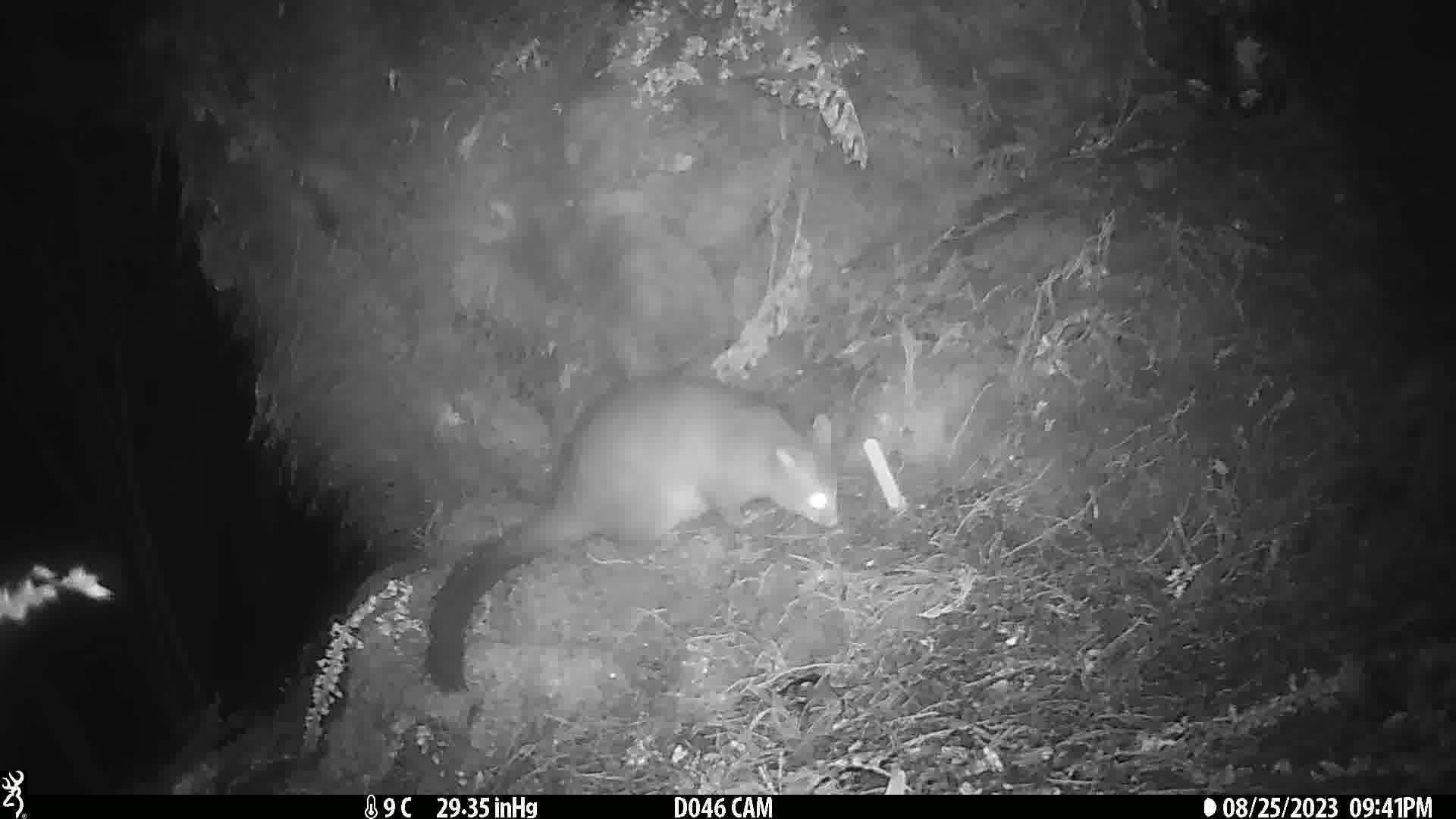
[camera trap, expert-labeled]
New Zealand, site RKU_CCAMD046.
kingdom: Animalia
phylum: Chordata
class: Mammalia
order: Diprotodontia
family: Phalangeridae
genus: Trichosurus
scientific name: Trichosurus vulpecula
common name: common brushtail possum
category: possum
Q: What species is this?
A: Possum (common brushtail possum) (Trichosurus vulpecula).